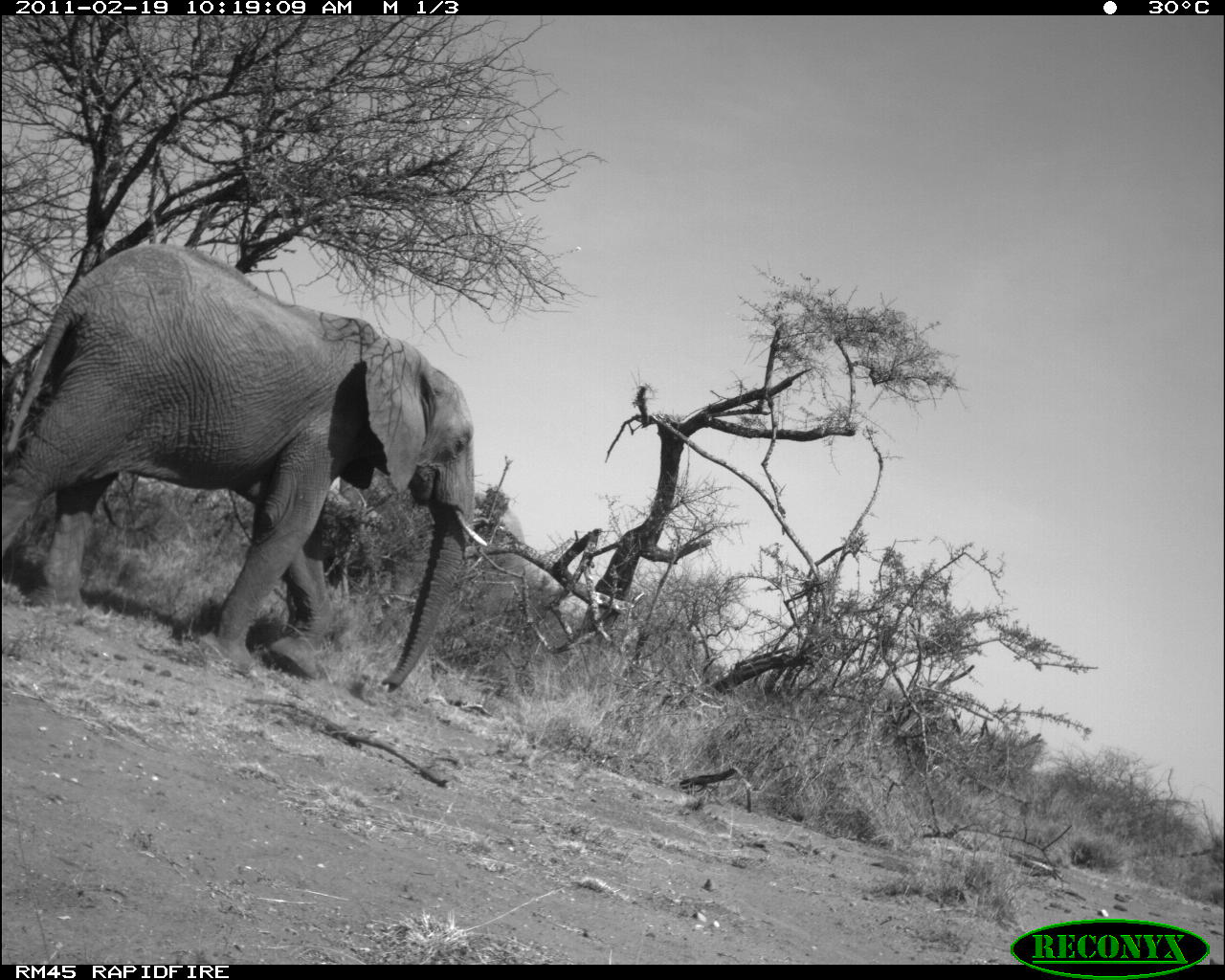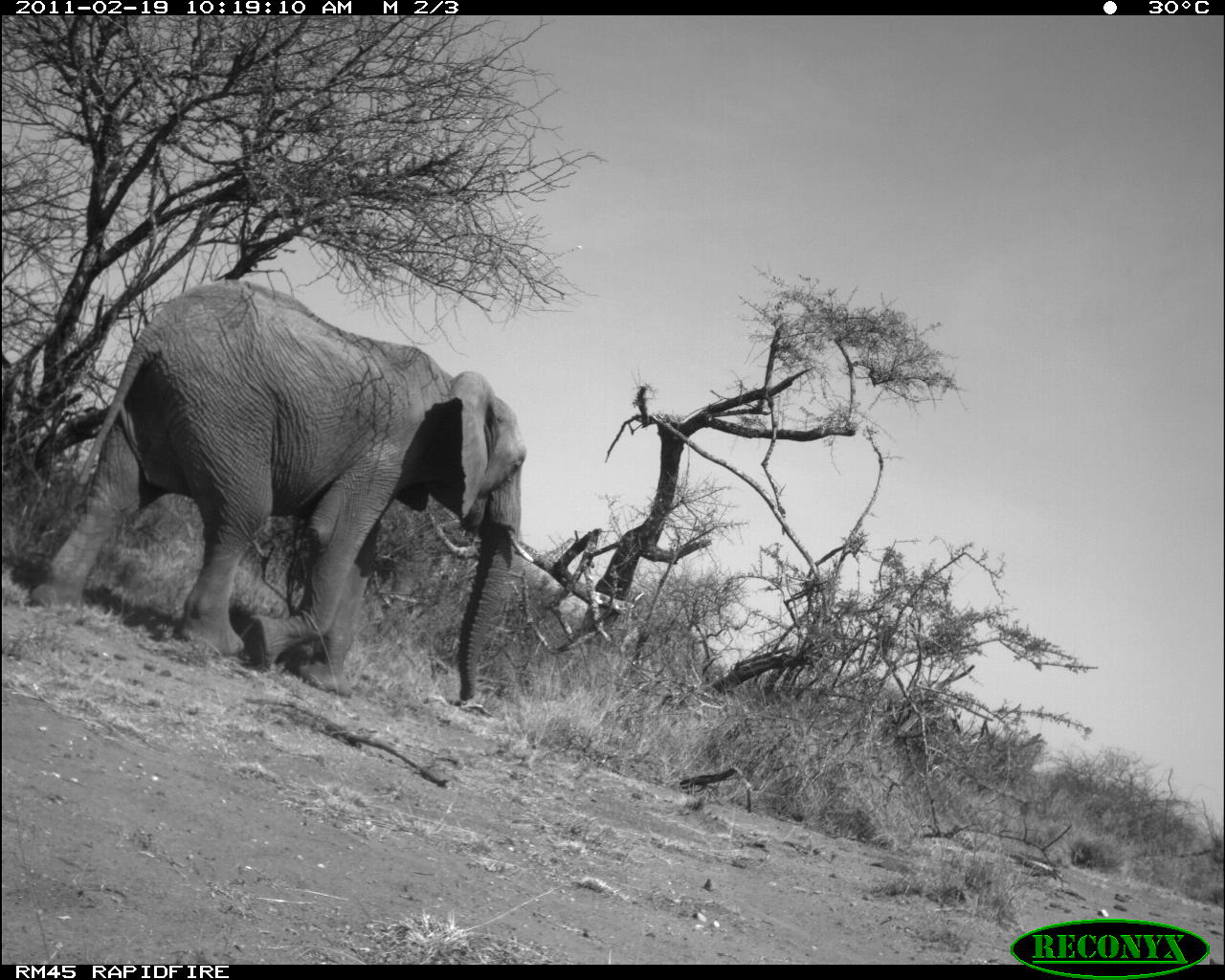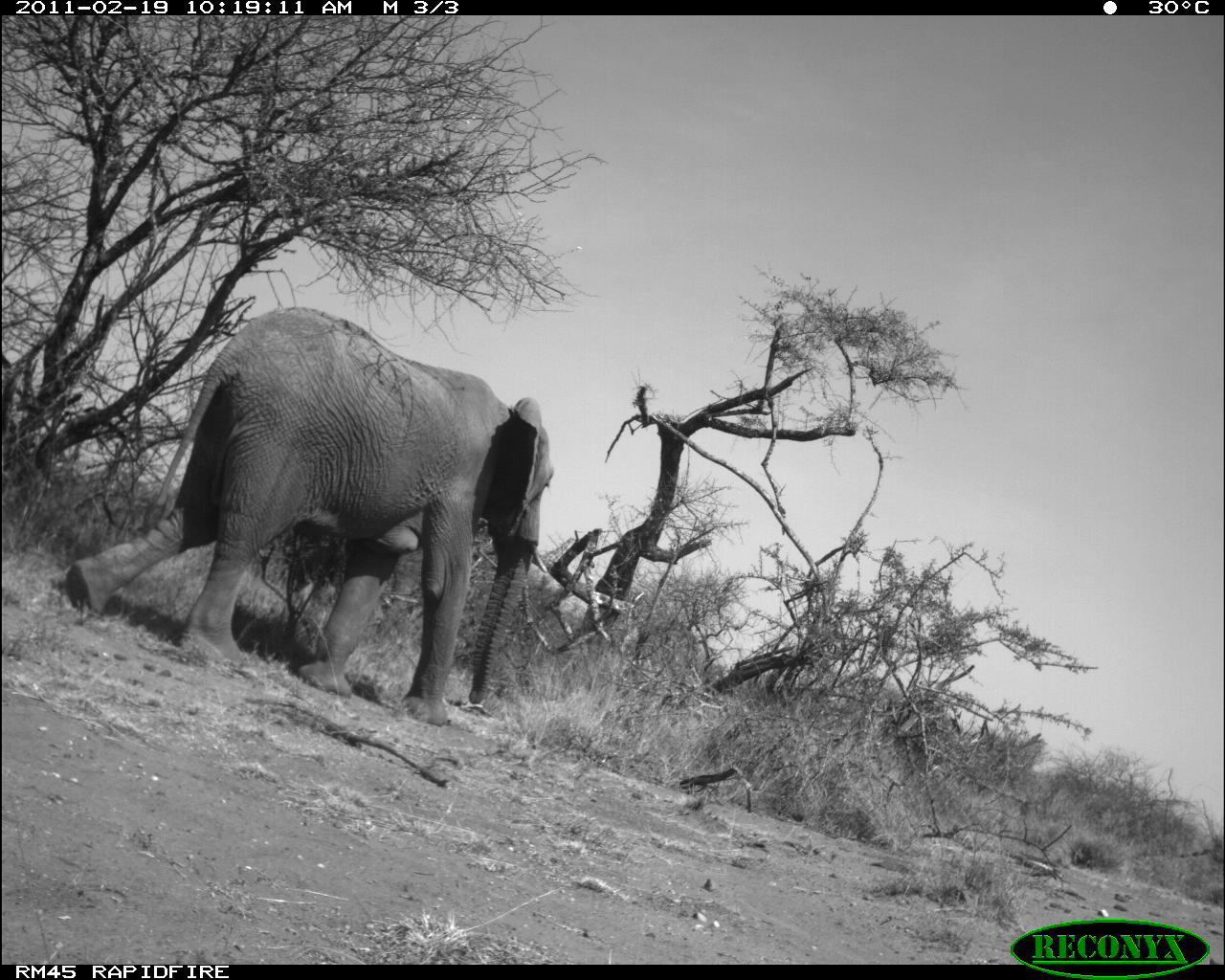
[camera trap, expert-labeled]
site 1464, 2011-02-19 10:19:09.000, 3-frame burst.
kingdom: Animalia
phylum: Chordata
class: Mammalia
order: Proboscidea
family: Elephantidae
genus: Loxodonta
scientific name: Loxodonta africana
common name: african bush elephant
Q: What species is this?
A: Loxodonta africana (african bush elephant).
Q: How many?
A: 2.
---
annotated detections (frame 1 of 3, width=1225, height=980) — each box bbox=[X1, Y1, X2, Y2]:
loxodonta africana: bbox=[1, 243, 489, 694]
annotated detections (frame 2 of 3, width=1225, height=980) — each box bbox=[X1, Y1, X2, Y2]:
loxodonta africana: bbox=[33, 285, 534, 701]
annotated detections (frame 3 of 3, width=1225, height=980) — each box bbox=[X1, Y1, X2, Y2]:
loxodonta africana: bbox=[65, 306, 553, 726]